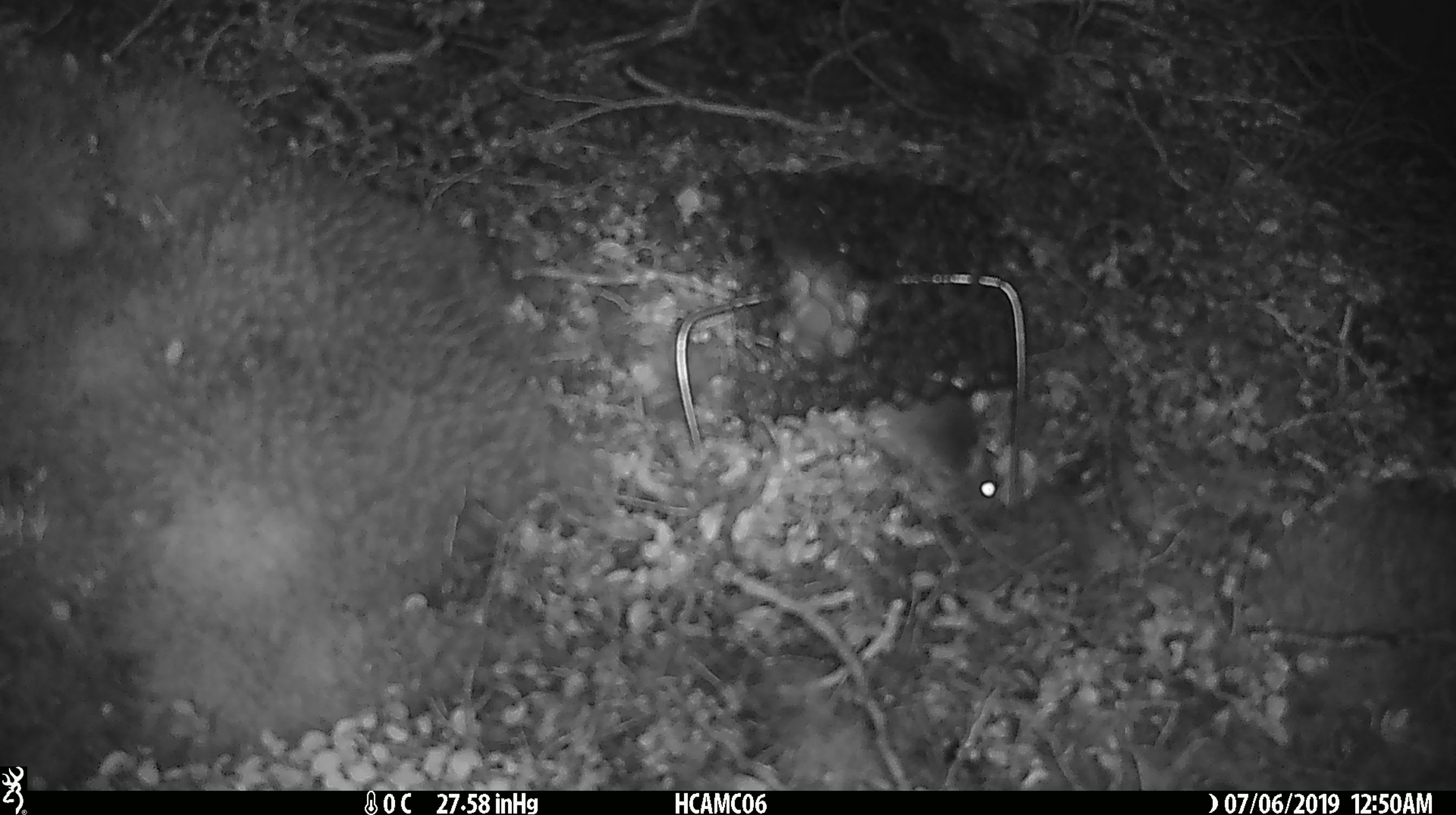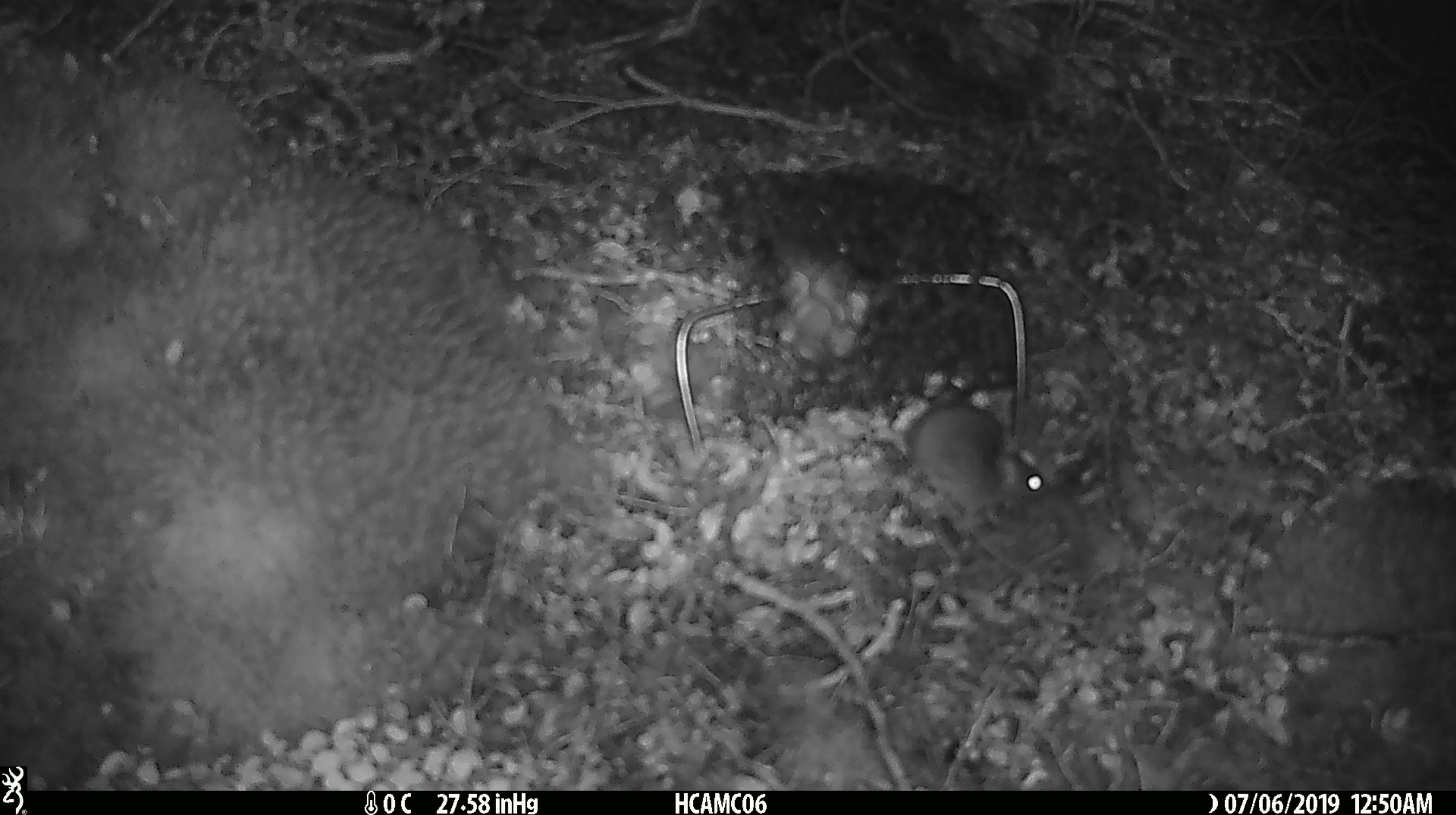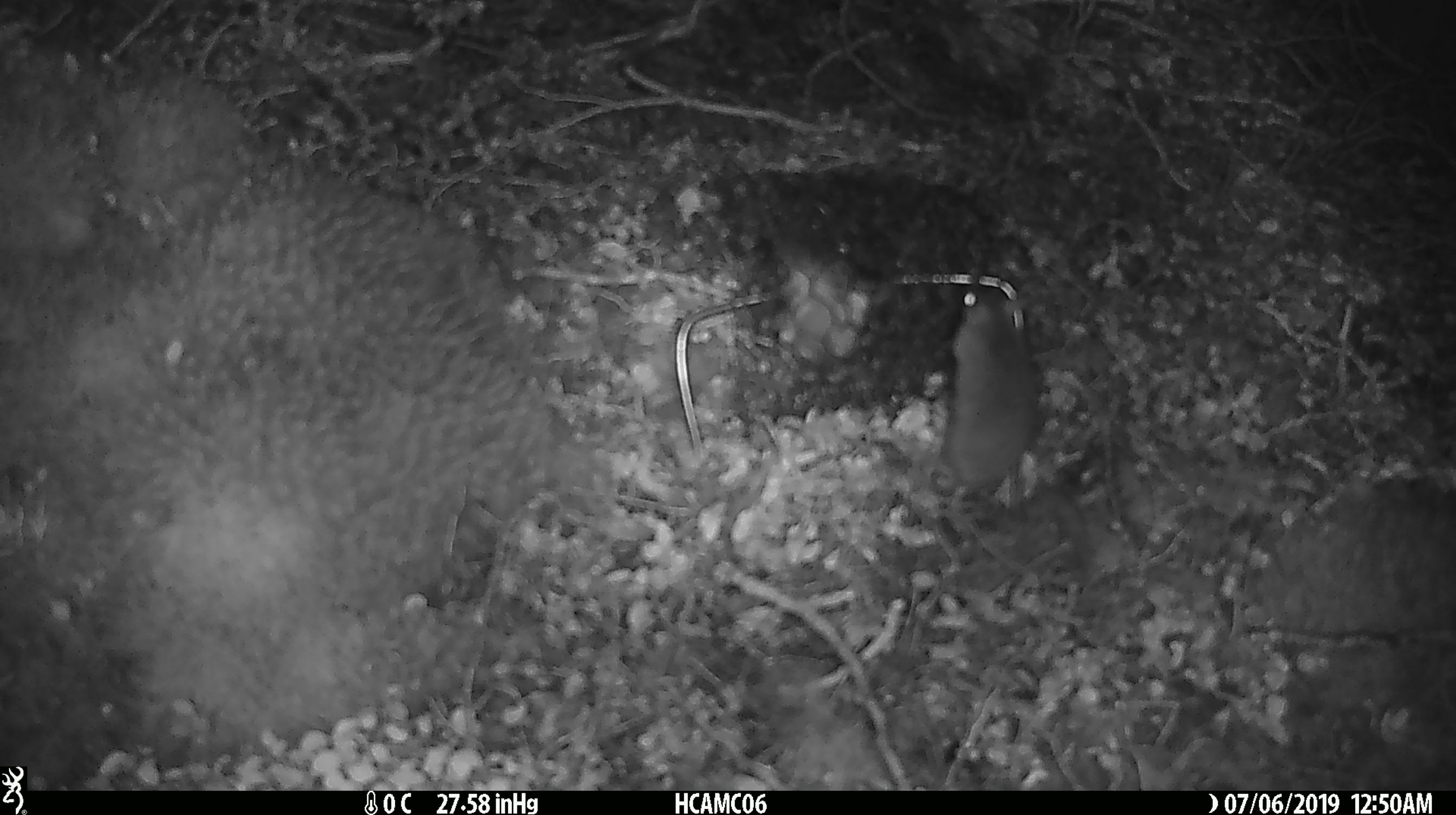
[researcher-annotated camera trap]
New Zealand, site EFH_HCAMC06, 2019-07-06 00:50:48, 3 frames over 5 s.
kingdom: Animalia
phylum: Chordata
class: Mammalia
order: Rodentia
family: Muridae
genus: Mus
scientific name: Mus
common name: mouse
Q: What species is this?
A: Mouse (Mus).